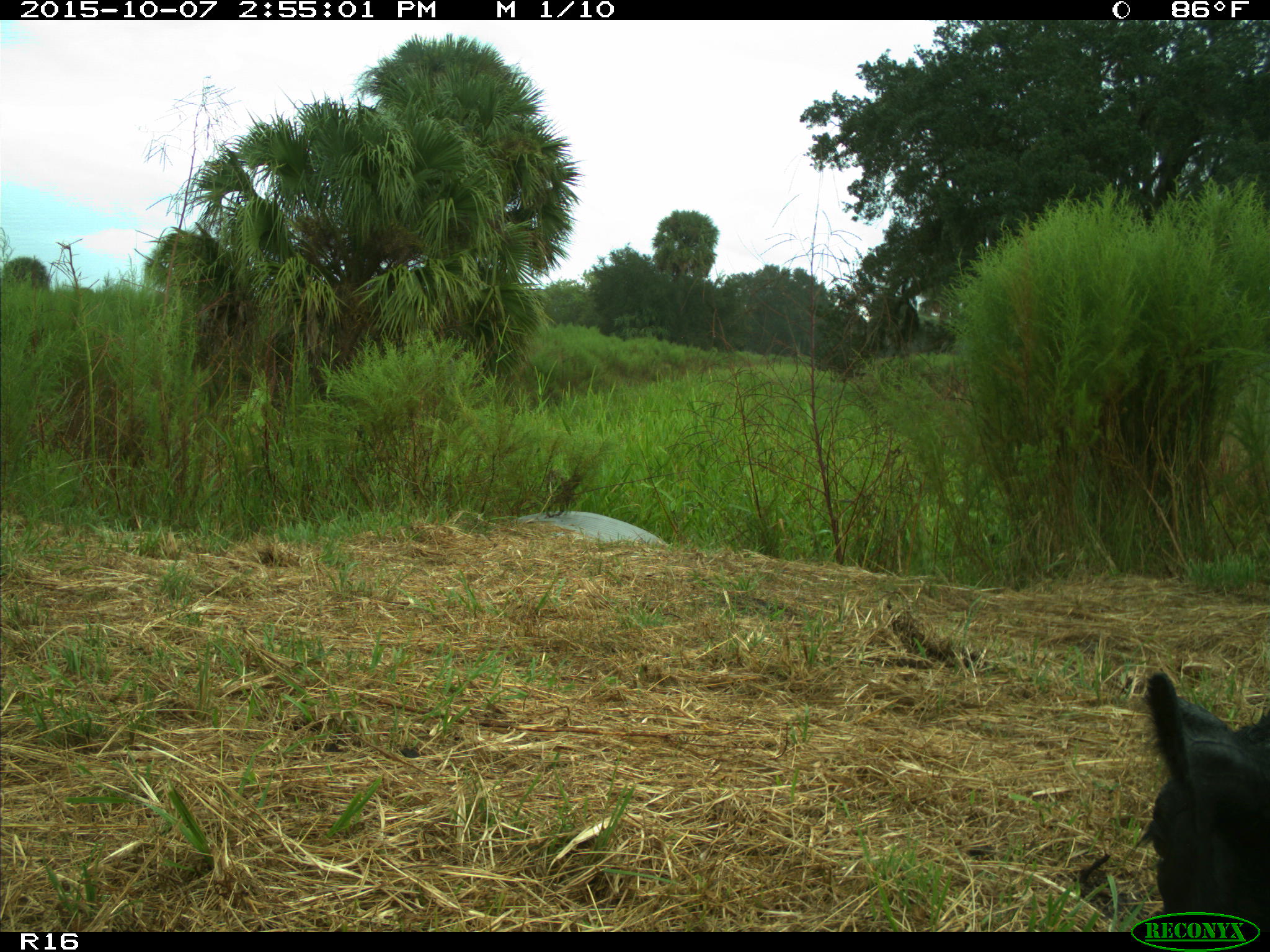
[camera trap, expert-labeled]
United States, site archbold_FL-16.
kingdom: Animalia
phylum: Chordata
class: Mammalia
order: Artiodactyla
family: Bovidae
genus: Bos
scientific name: Bos taurus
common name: domestic cow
Bos taurus (domestic cow).